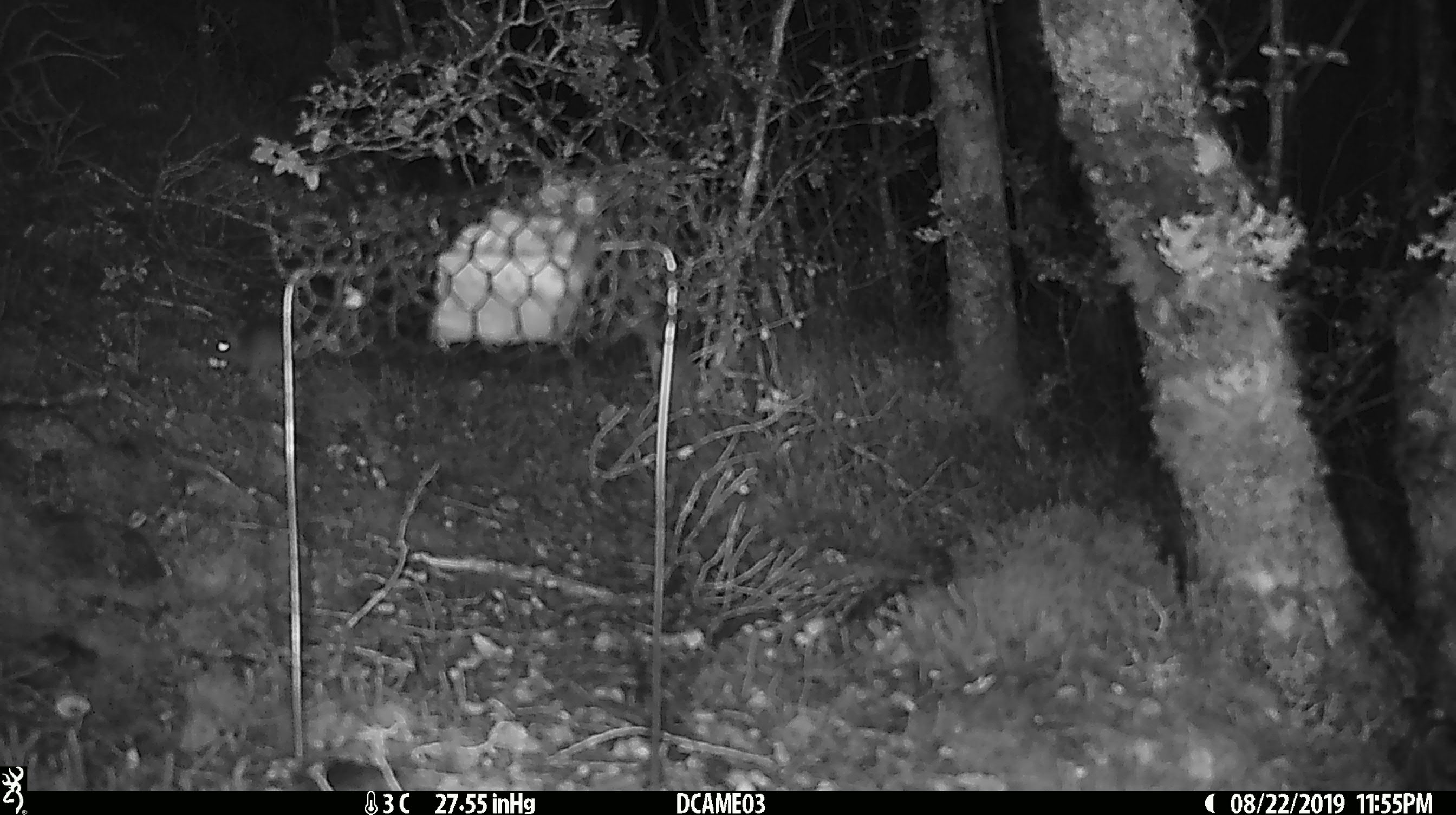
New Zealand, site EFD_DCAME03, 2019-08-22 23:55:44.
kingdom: Animalia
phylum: Chordata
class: Mammalia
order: Rodentia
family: Muridae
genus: Mus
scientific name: Mus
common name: mouse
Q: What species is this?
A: Mouse (Mus).